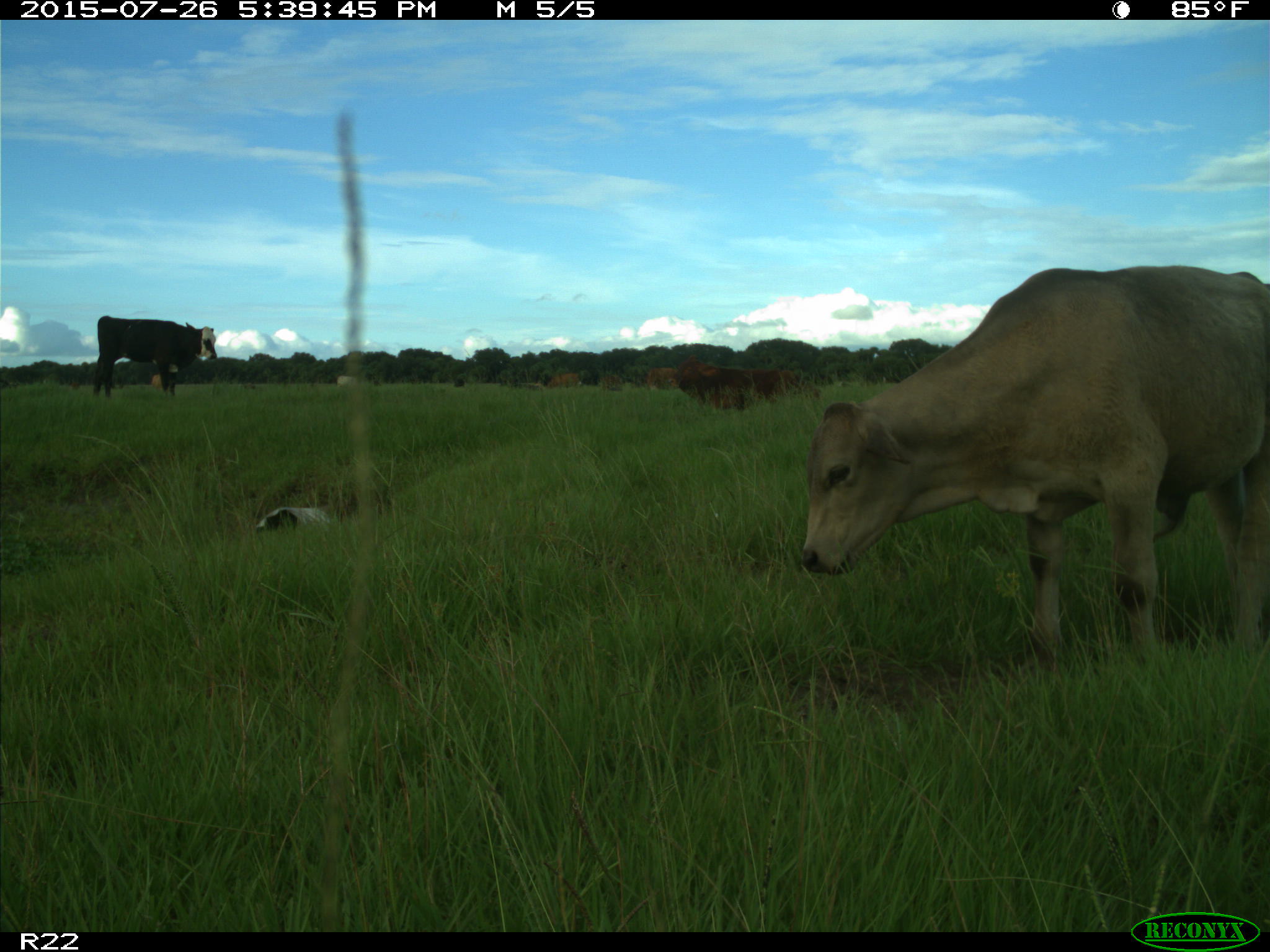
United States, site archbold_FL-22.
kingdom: Animalia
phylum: Chordata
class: Mammalia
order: Artiodactyla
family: Bovidae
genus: Bos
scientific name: Bos taurus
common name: domestic cow